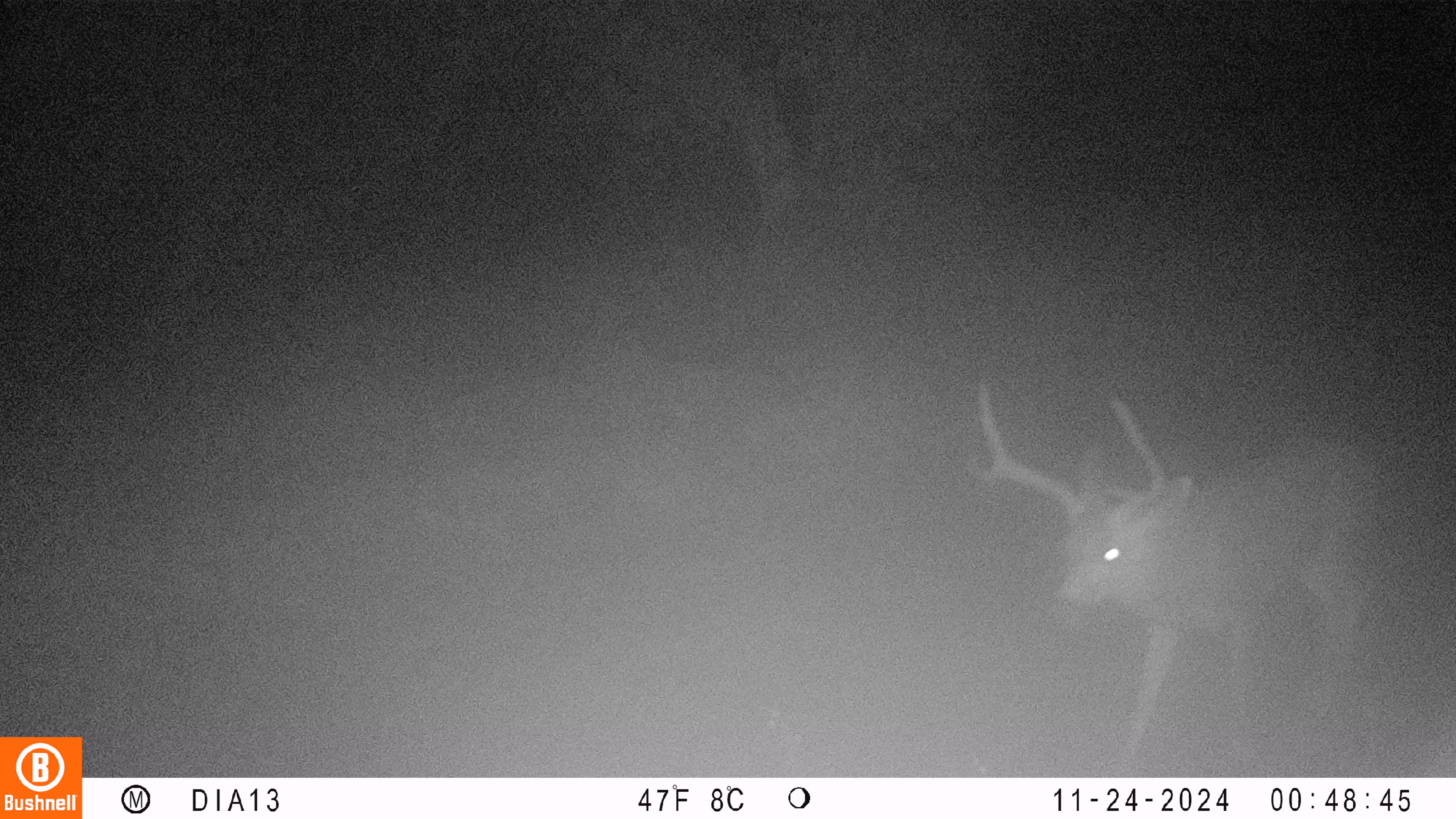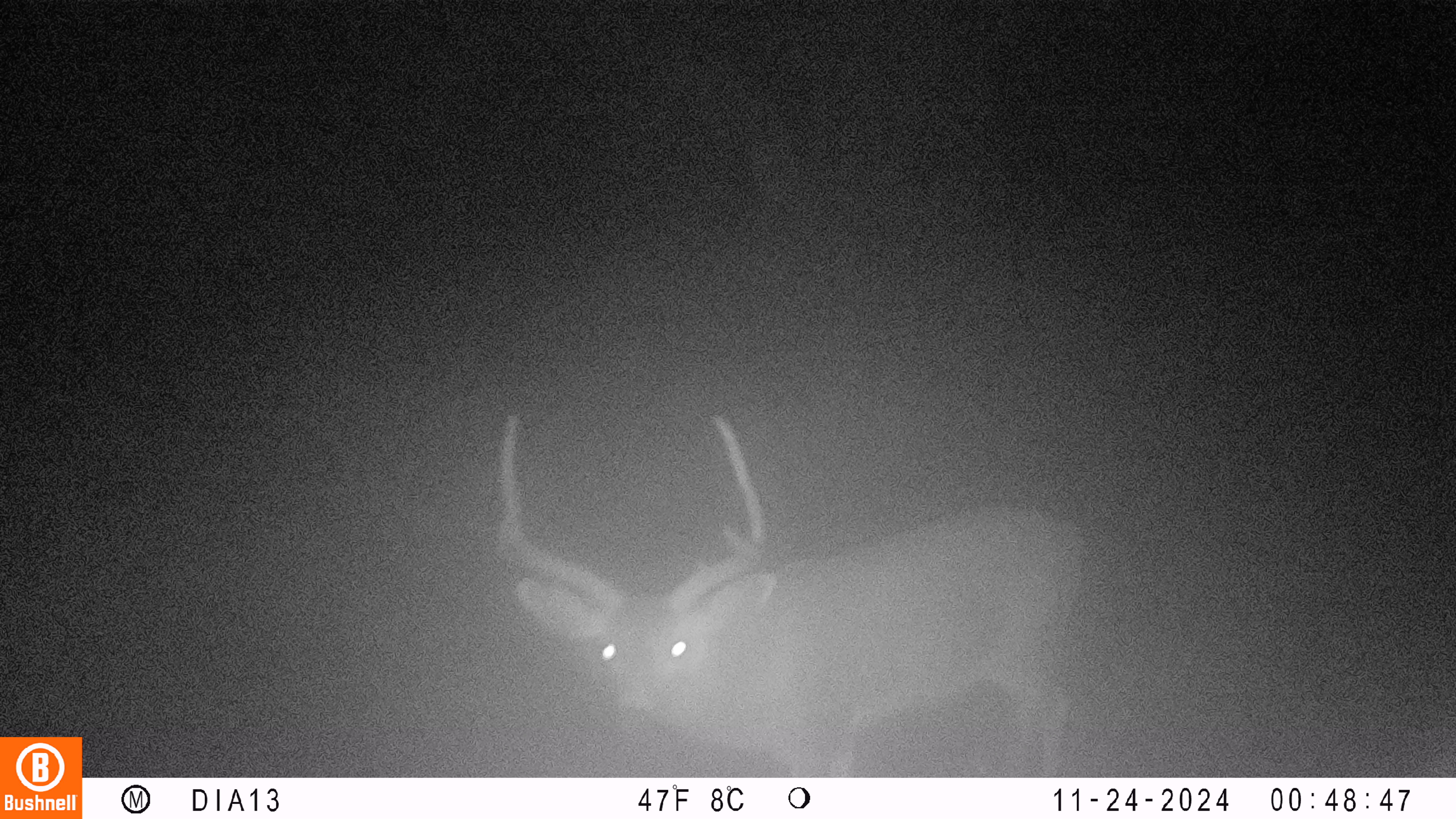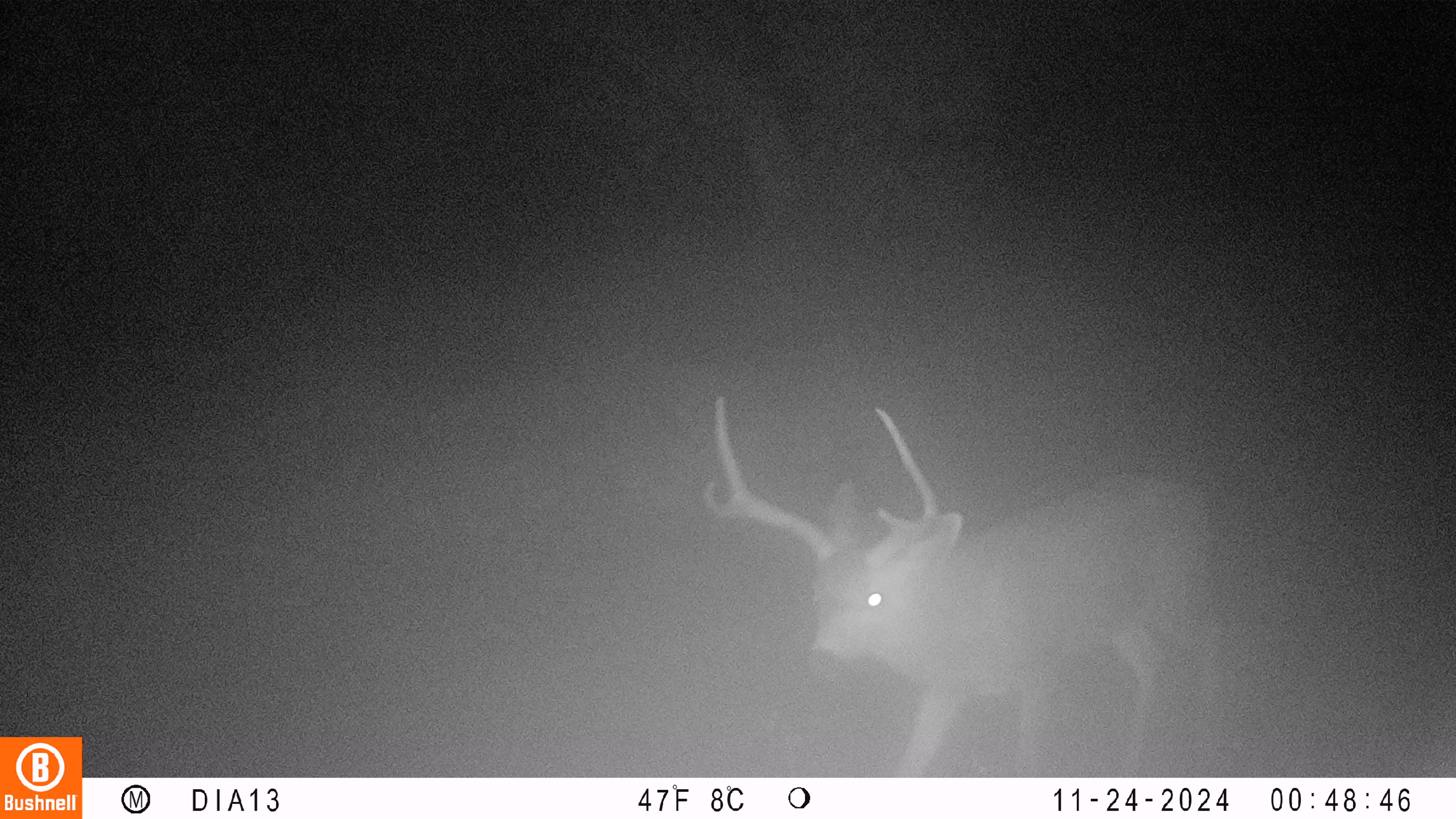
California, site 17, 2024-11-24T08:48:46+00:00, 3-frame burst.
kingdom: Animalia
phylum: Chordata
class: Mammalia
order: Artiodactyla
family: Cervidae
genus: Odocoileus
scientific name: Odocoileus hemionus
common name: mule deer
Mule deer (Odocoileus hemionus).